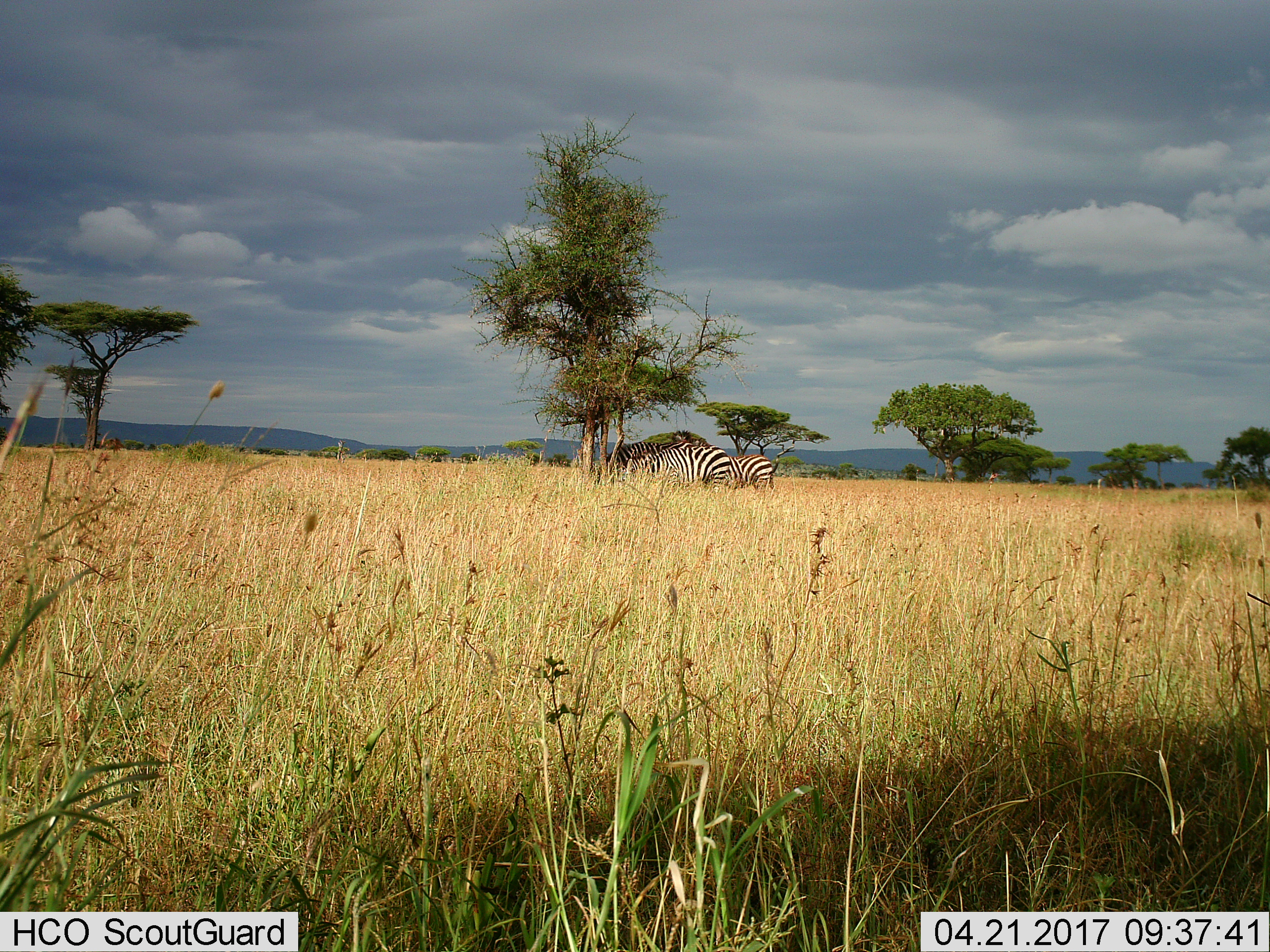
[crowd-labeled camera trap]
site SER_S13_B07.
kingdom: Animalia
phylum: Chordata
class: Mammalia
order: Perissodactyla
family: Equidae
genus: Equus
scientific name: Equus quagga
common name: plains zebra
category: zebraplains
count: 3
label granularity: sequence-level